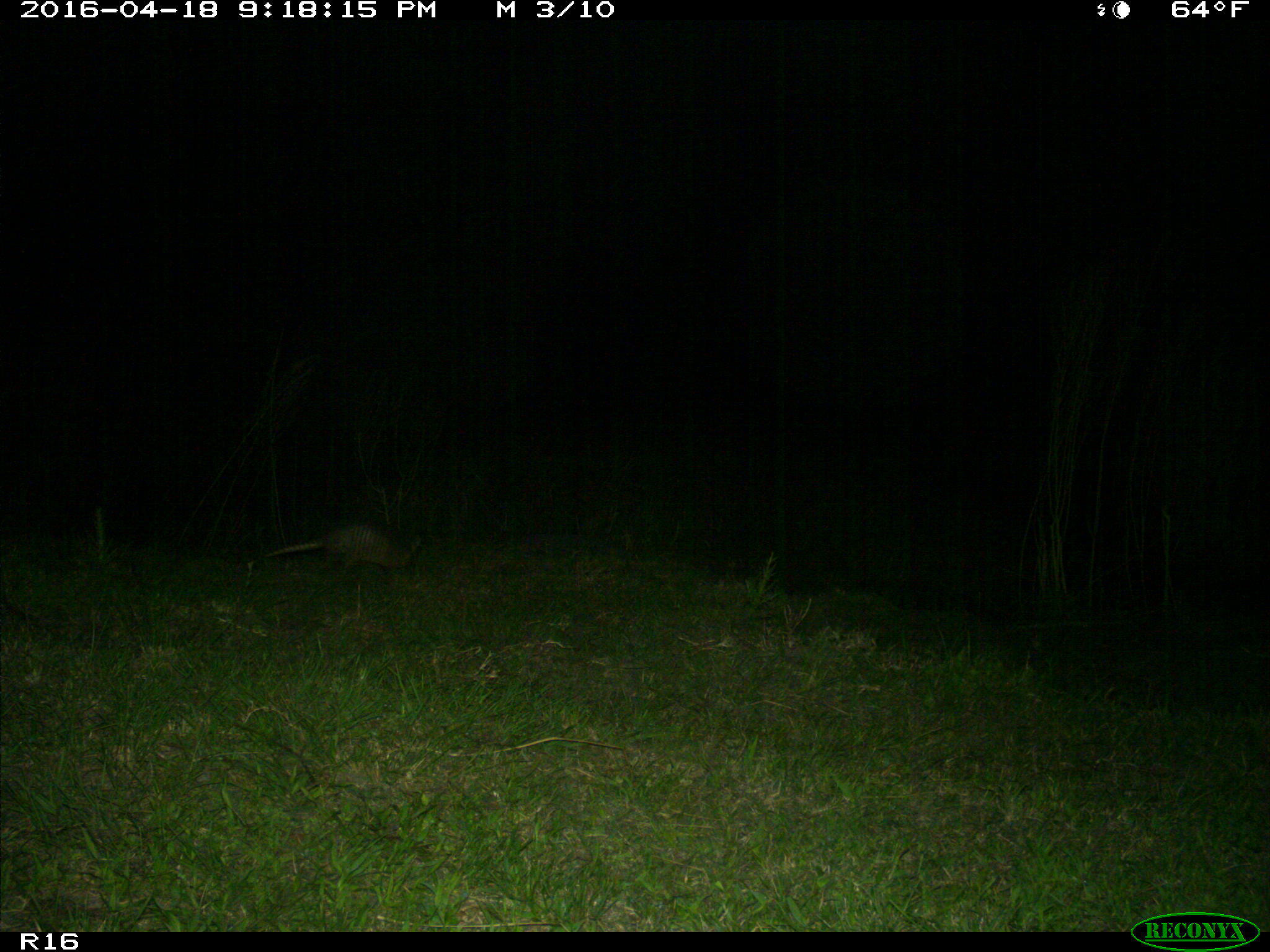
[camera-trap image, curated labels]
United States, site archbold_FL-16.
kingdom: Animalia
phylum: Chordata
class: Mammalia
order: Cingulata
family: Dasypodidae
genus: Dasypus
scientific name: Dasypus novemcinctus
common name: nine-banded armadillo